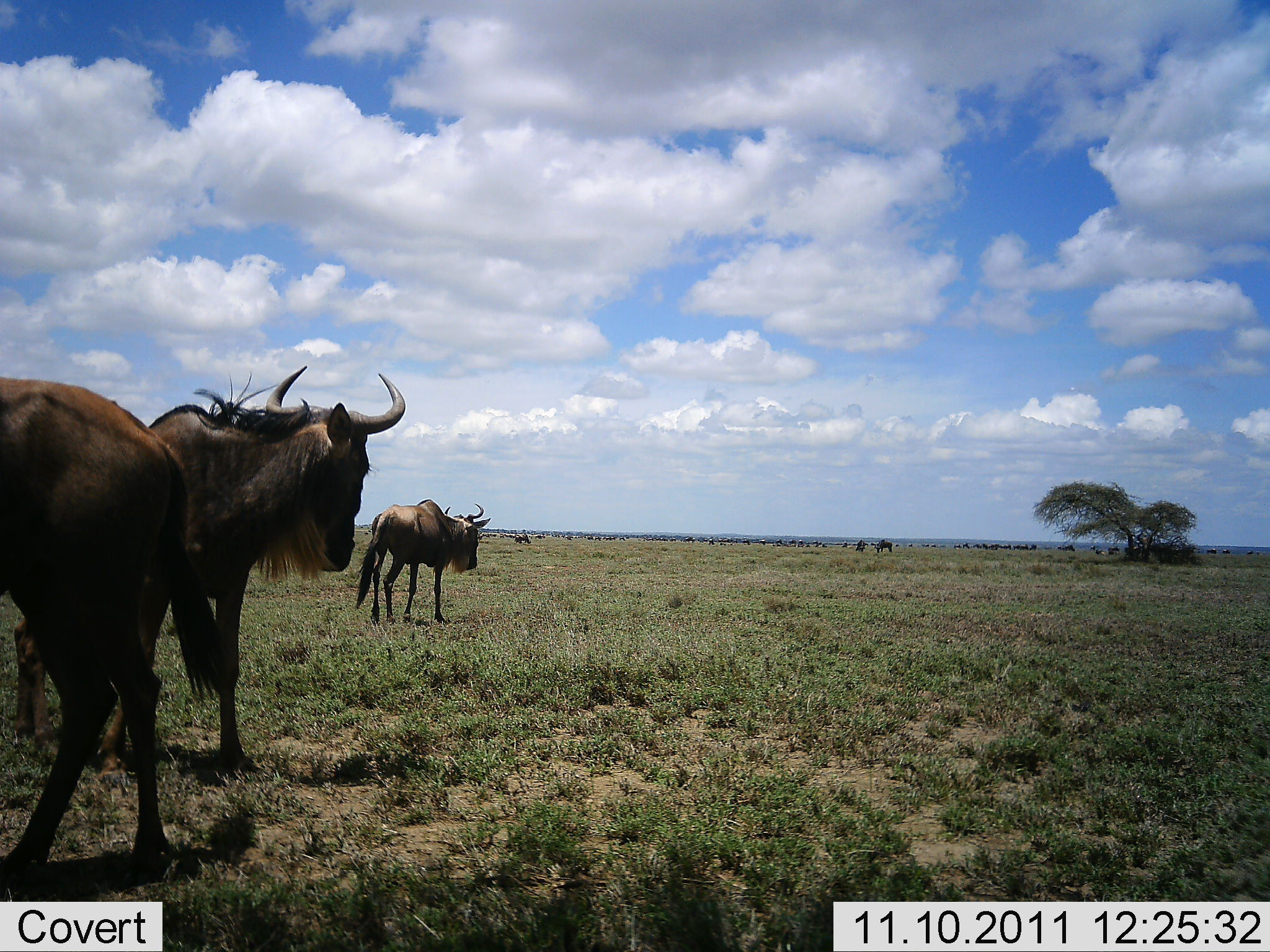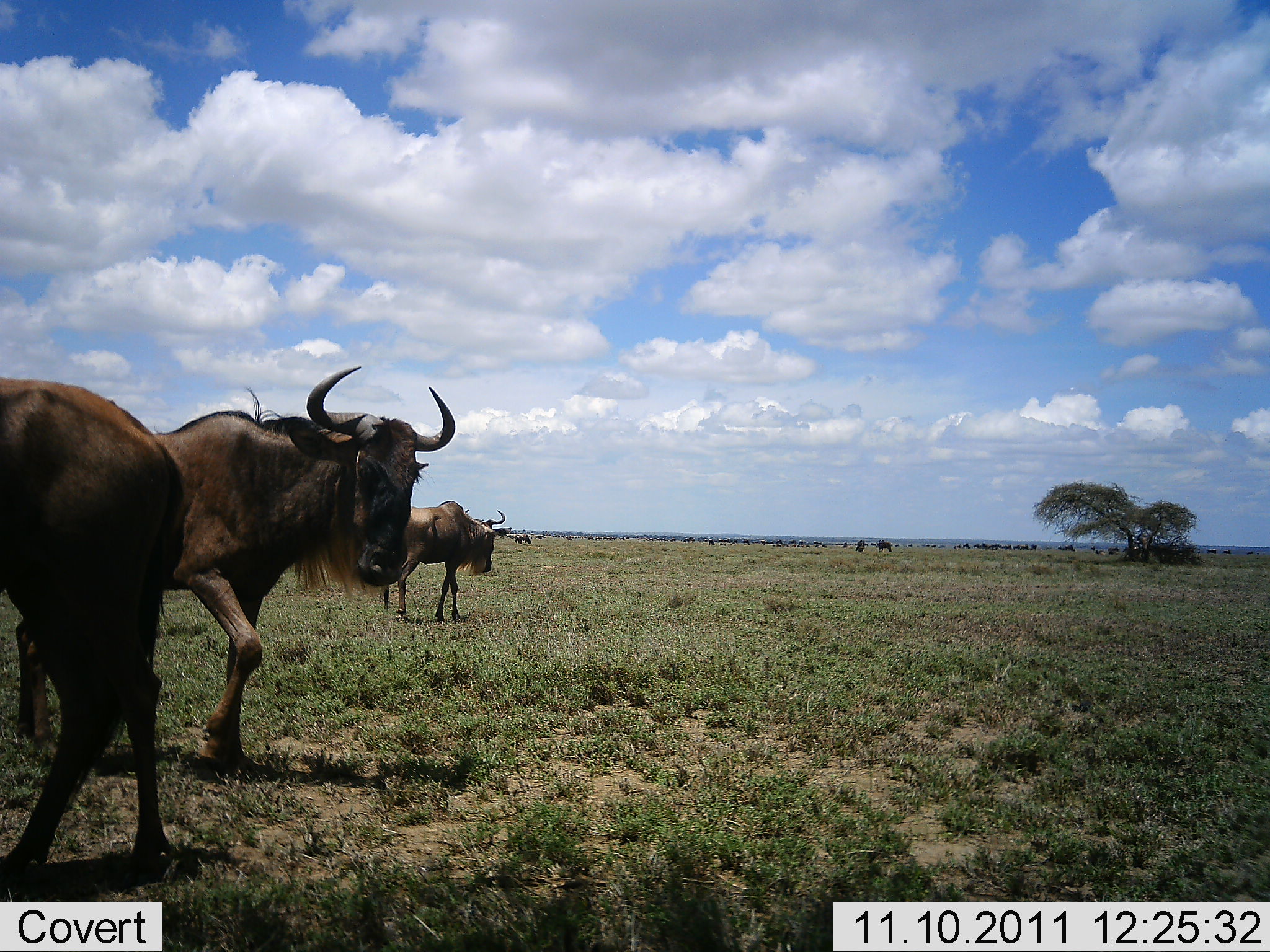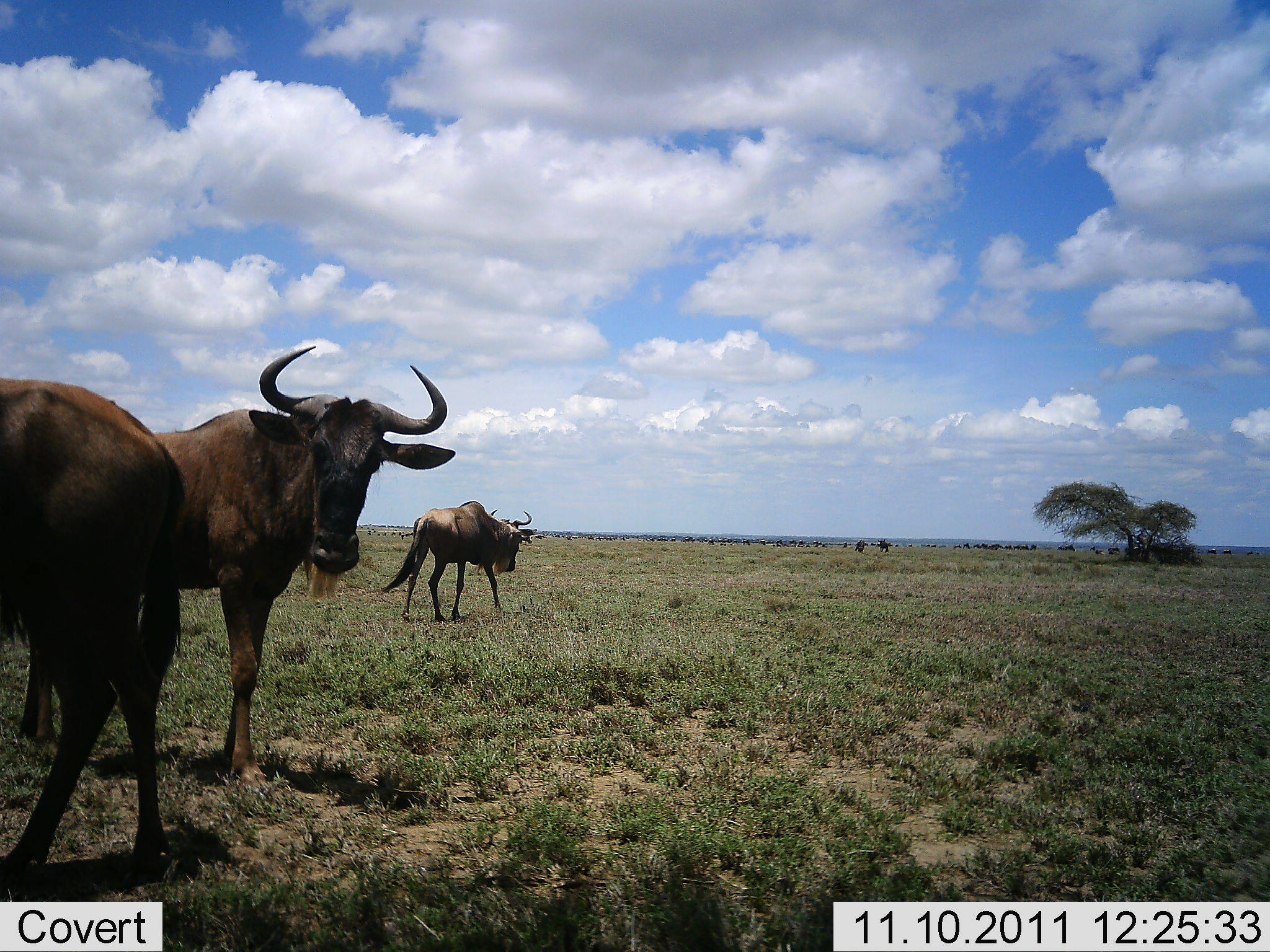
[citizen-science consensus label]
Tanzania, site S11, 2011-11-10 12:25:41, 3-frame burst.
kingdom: Animalia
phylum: Chordata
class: Mammalia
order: Artiodactyla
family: Bovidae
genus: Connochaetes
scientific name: Connochaetes taurinus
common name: blue wildebeest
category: wildebeest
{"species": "wildebeest (blue wildebeest) (Connochaetes taurinus)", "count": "5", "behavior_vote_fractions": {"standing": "50%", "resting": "0%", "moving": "79%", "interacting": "7%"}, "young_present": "0%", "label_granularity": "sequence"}